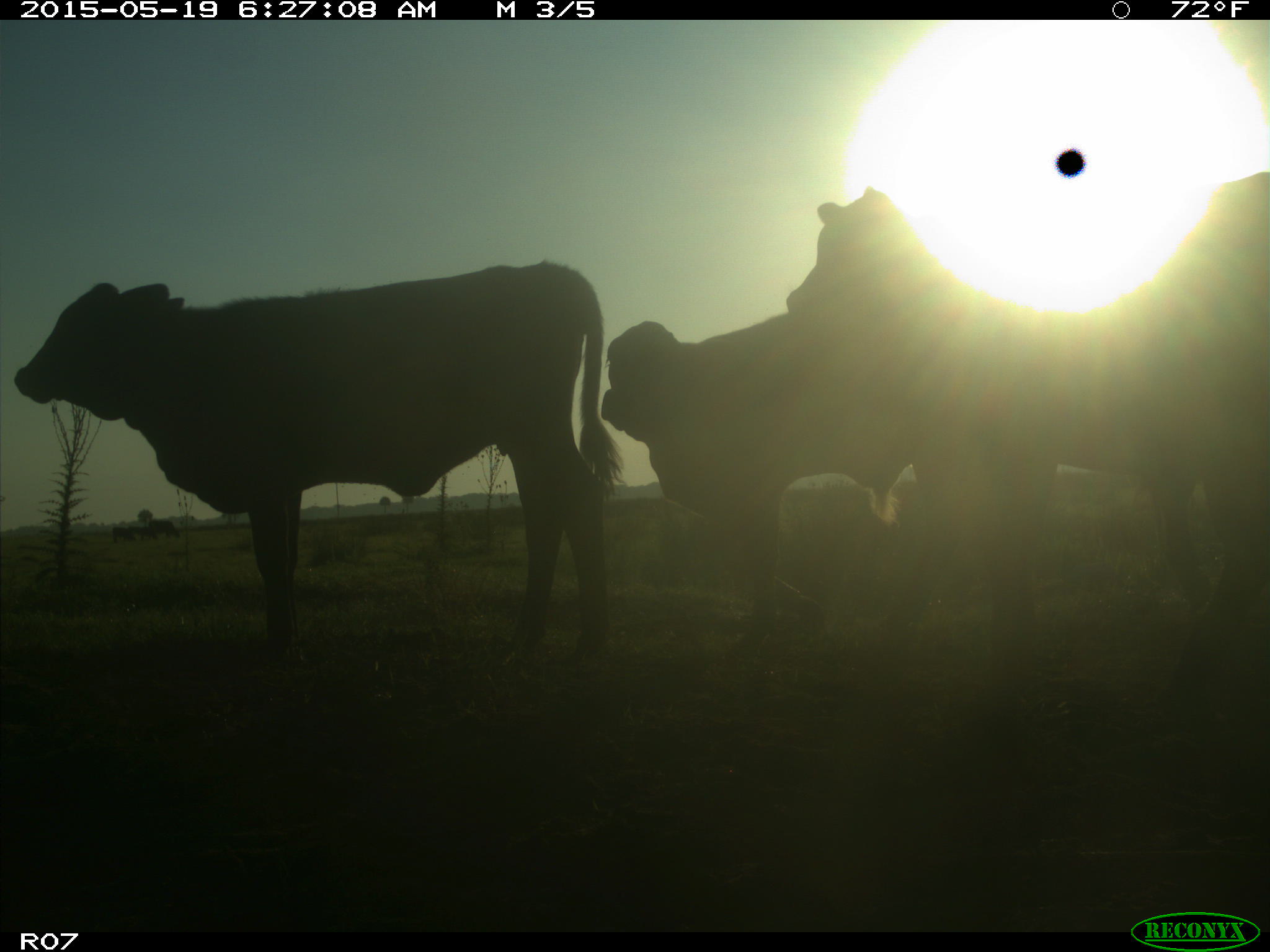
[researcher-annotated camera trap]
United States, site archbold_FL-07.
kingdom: Animalia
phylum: Chordata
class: Mammalia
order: Artiodactyla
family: Bovidae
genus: Bos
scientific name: Bos taurus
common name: domestic cow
Bos taurus (domestic cow).